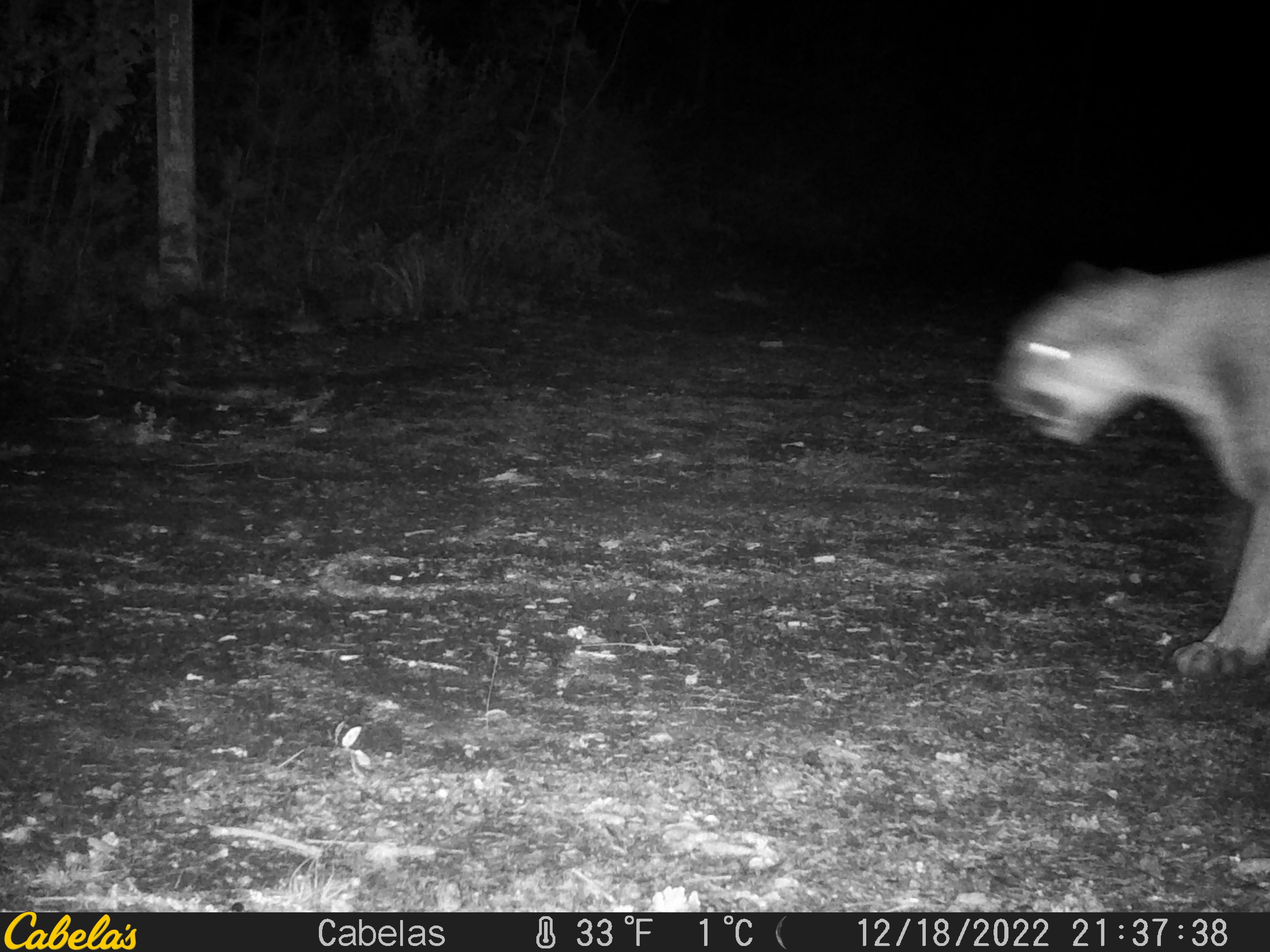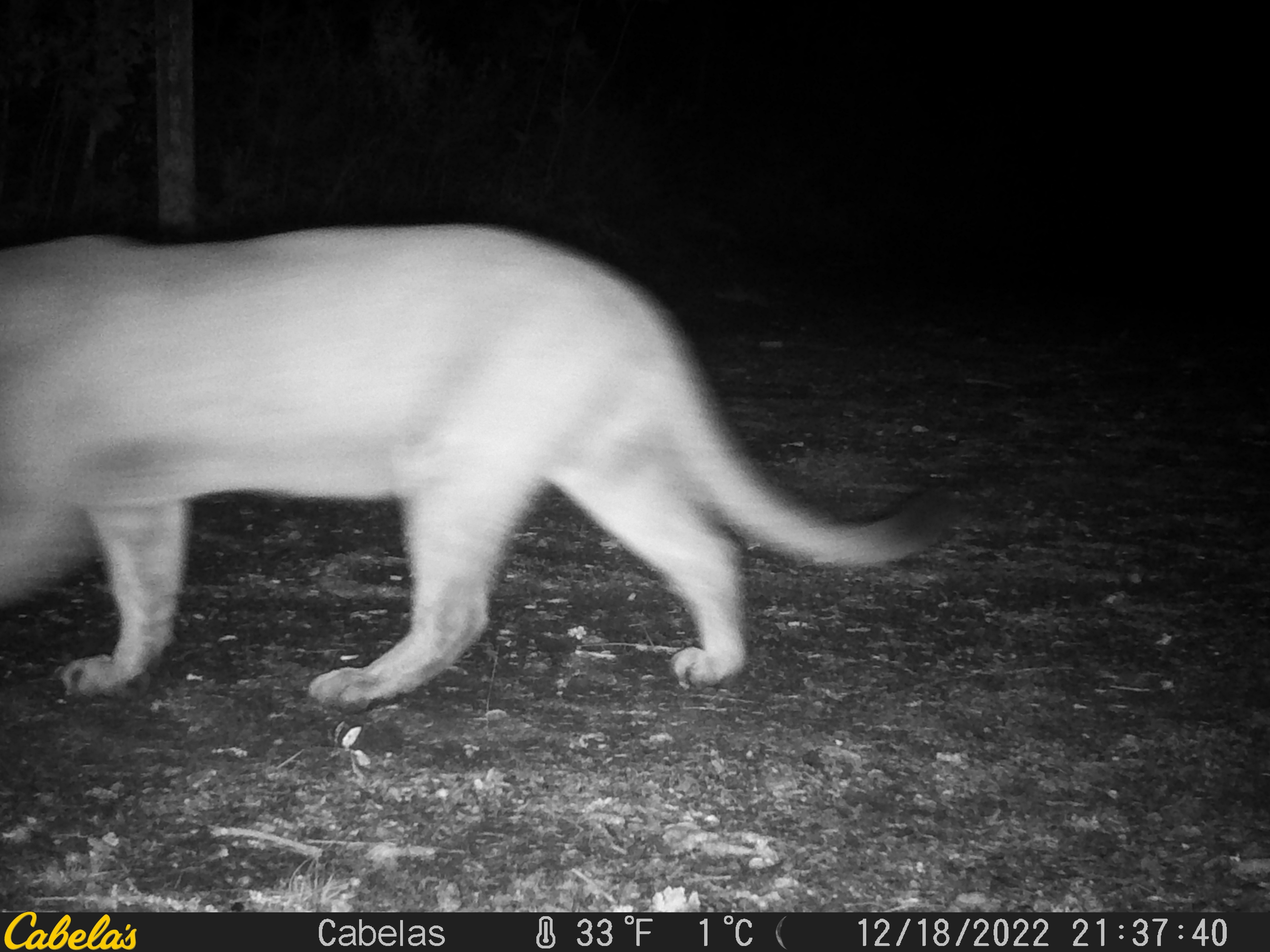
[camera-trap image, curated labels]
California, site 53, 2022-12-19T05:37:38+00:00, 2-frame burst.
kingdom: Animalia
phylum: Chordata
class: Mammalia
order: Carnivora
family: Felidae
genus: Puma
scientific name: Puma concolor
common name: puma